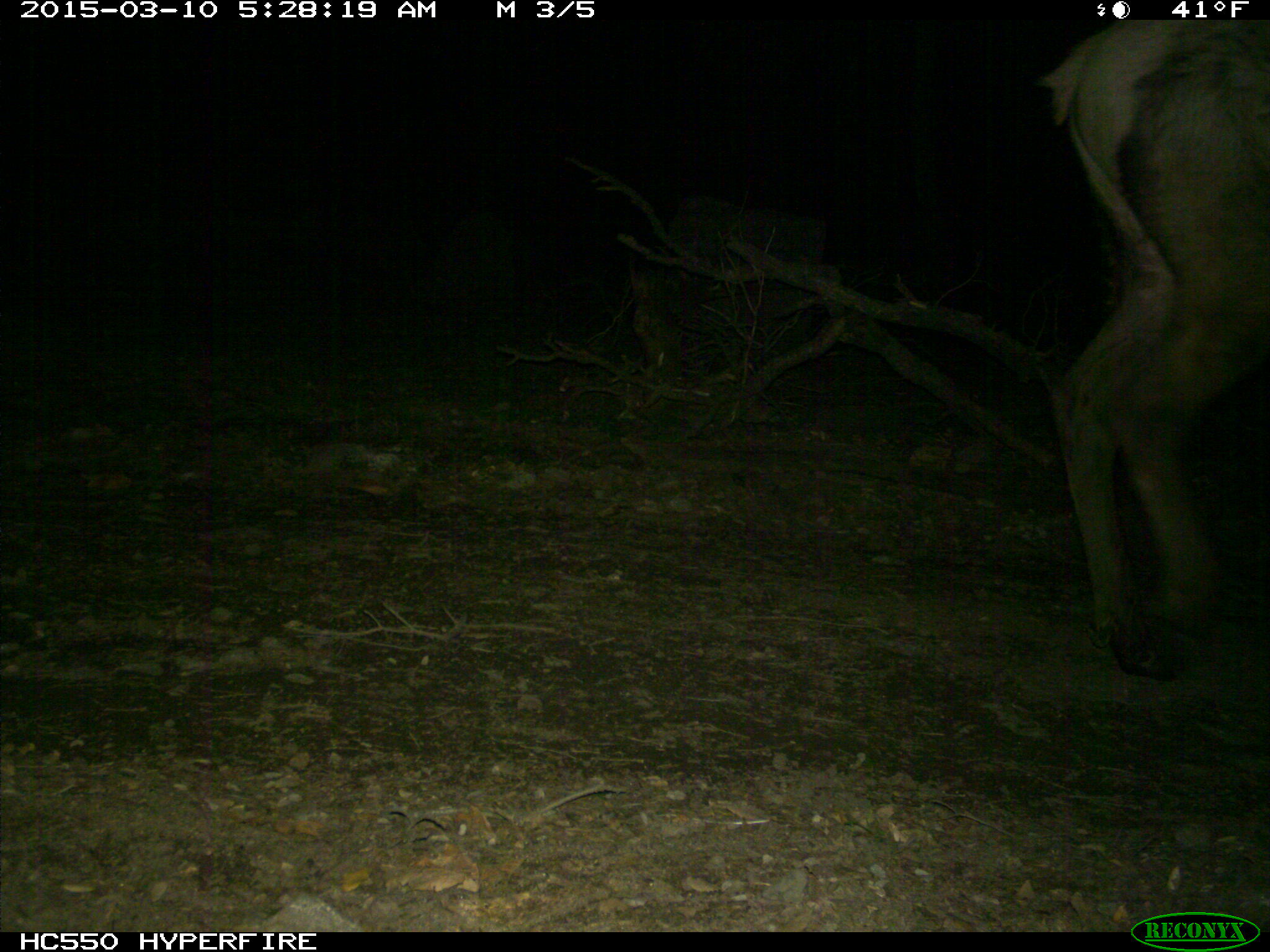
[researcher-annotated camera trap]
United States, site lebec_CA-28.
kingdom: Animalia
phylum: Chordata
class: Mammalia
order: Artiodactyla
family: Cervidae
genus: Cervus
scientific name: Cervus canadensis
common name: elk